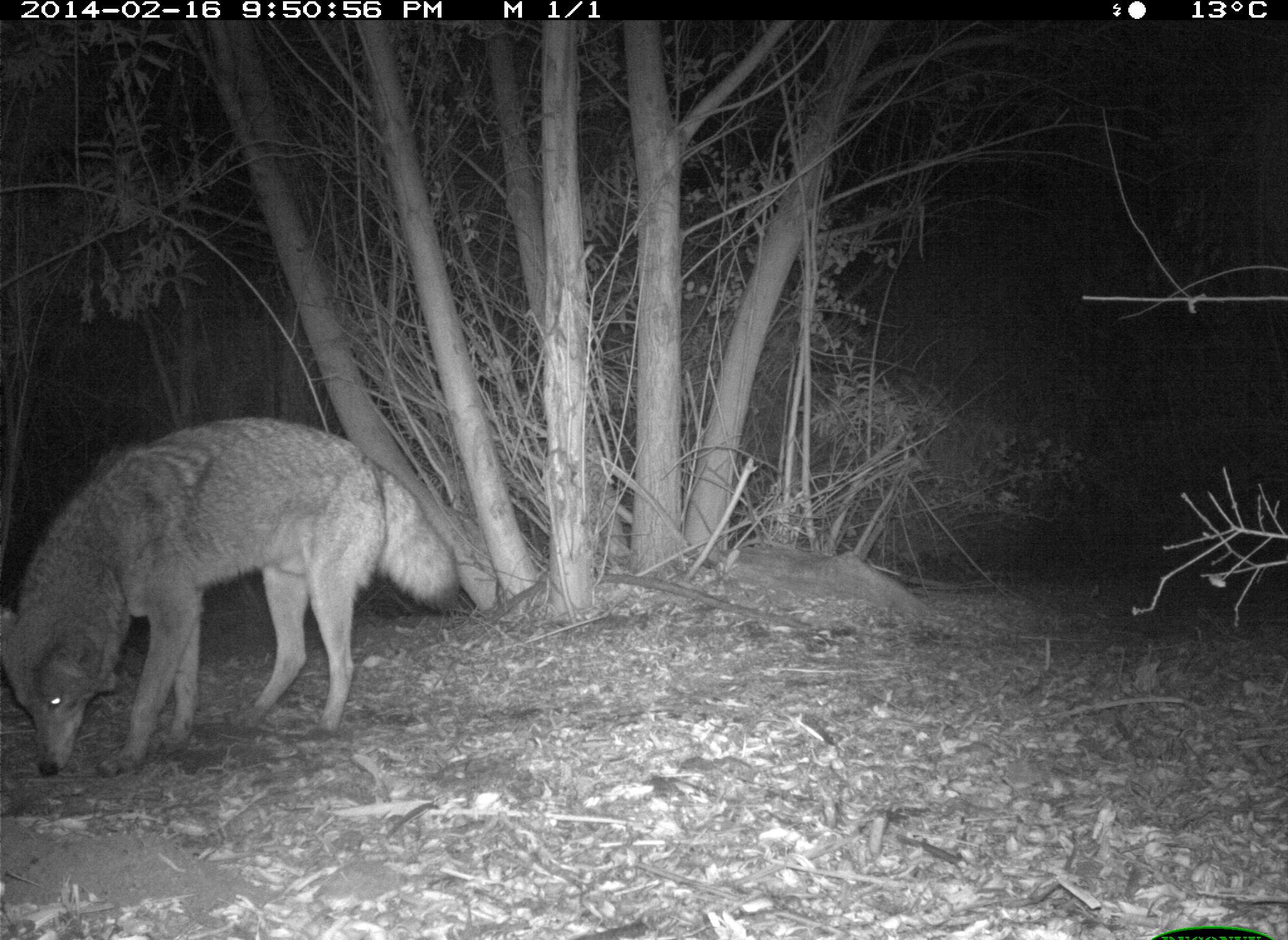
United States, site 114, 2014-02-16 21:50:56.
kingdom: Animalia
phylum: Chordata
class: Mammalia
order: Carnivora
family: Canidae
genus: Canis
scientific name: Canis latrans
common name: coyote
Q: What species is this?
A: Coyote (Canis latrans).